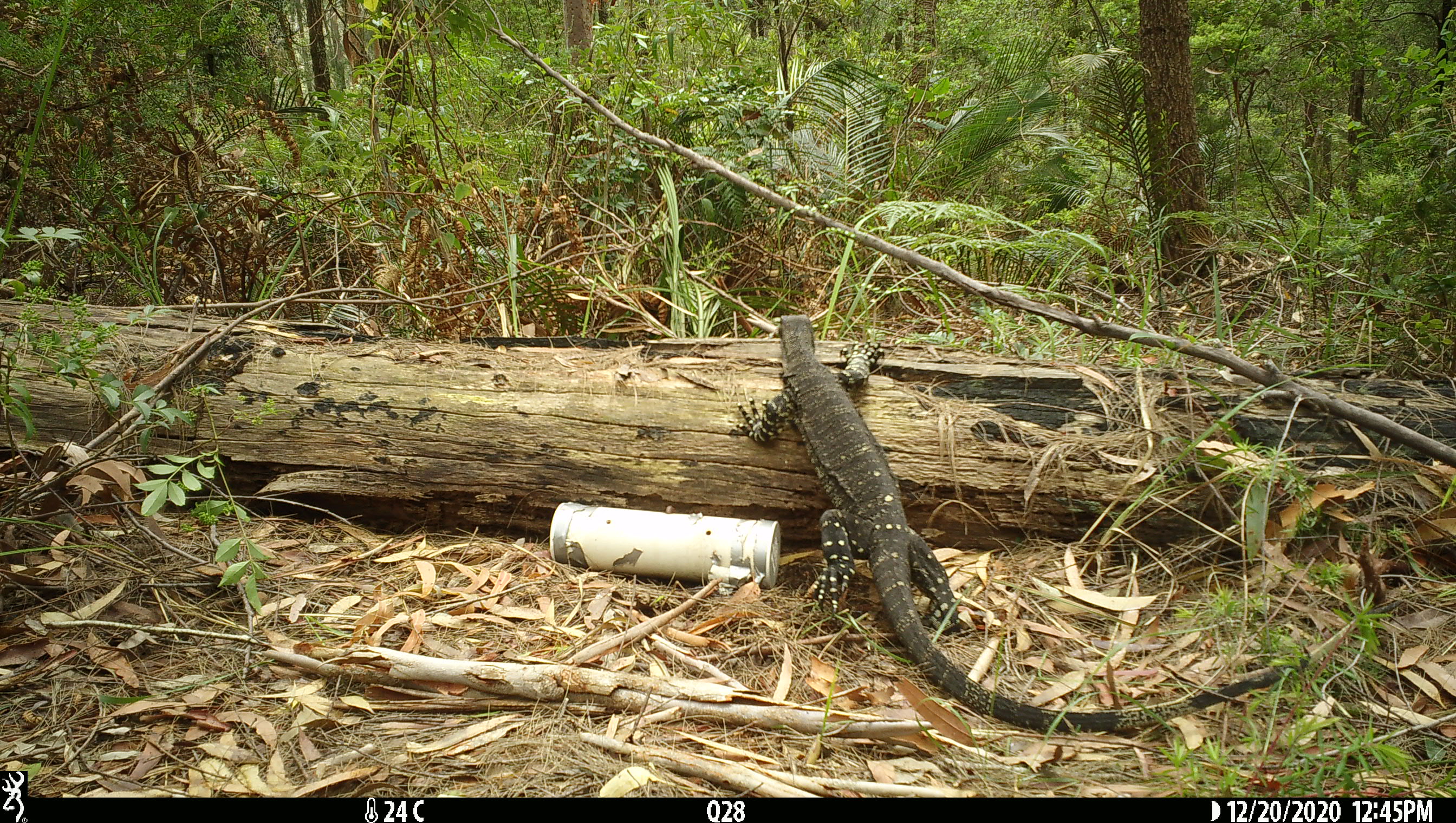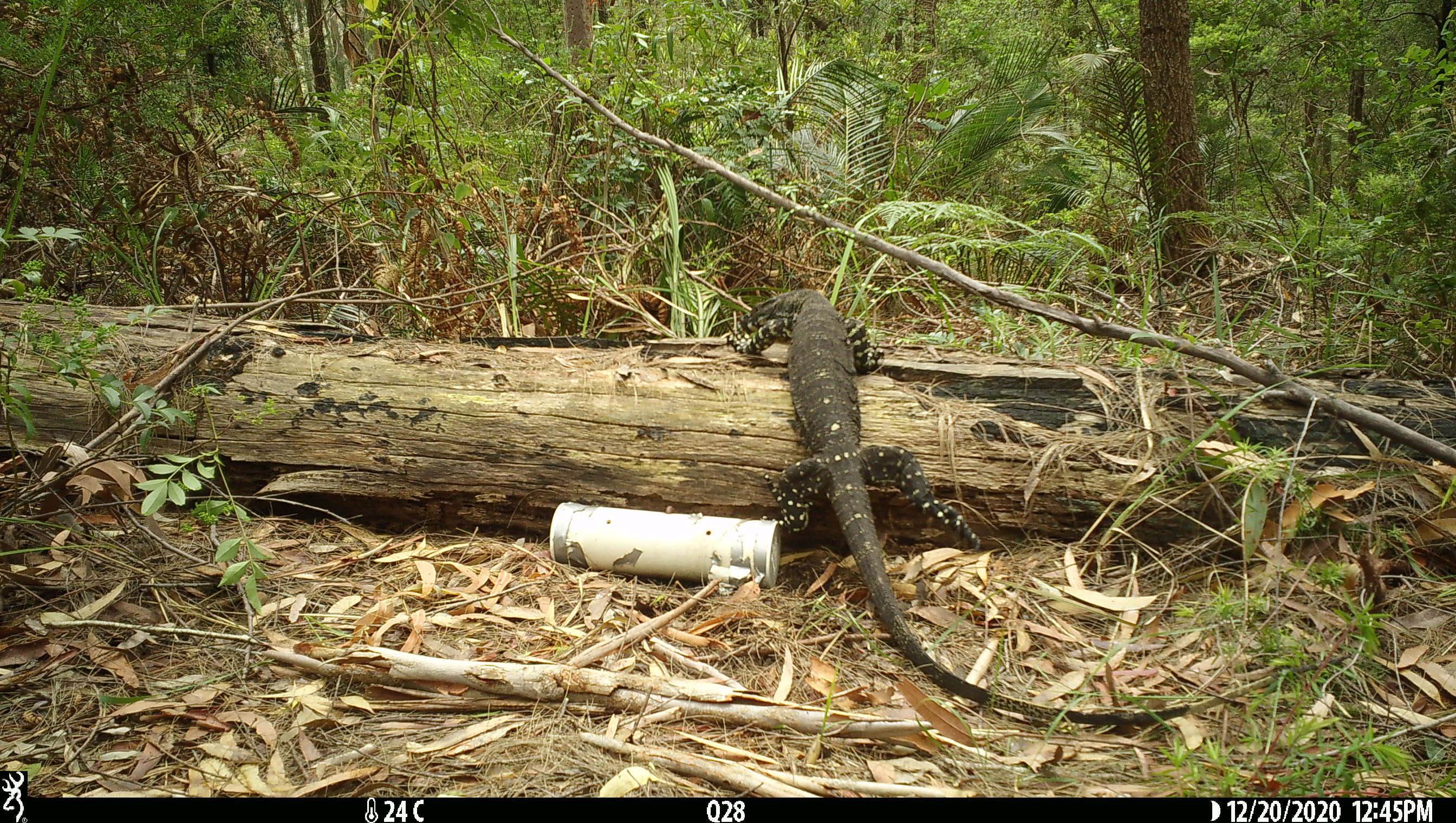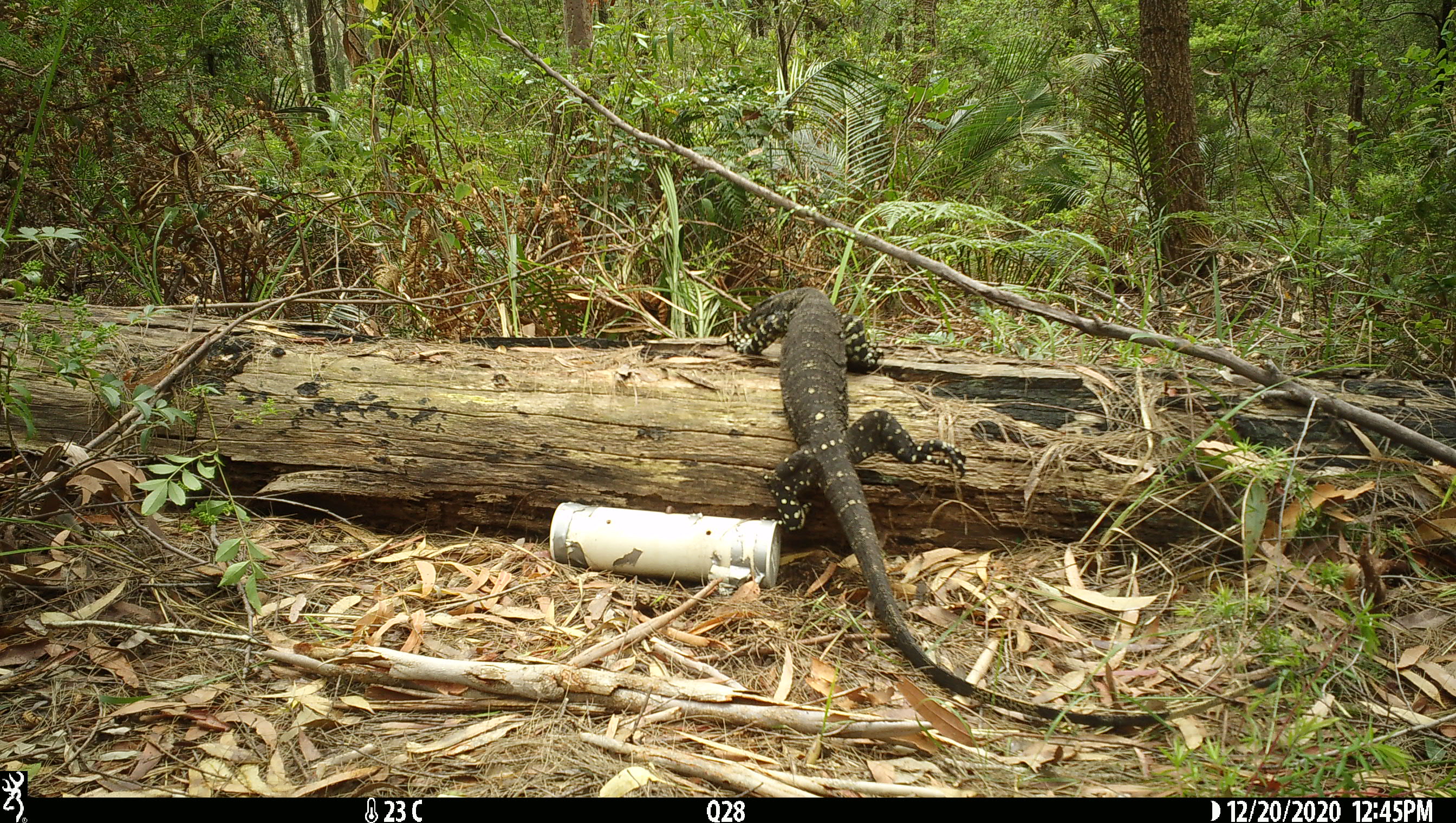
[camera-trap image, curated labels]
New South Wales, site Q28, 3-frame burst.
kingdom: Animalia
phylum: Chordata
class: Reptilia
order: Squamata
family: Varanidae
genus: Varanus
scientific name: Varanus varius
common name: lace monitor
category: goanna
Goanna (lace monitor) (Varanus varius).